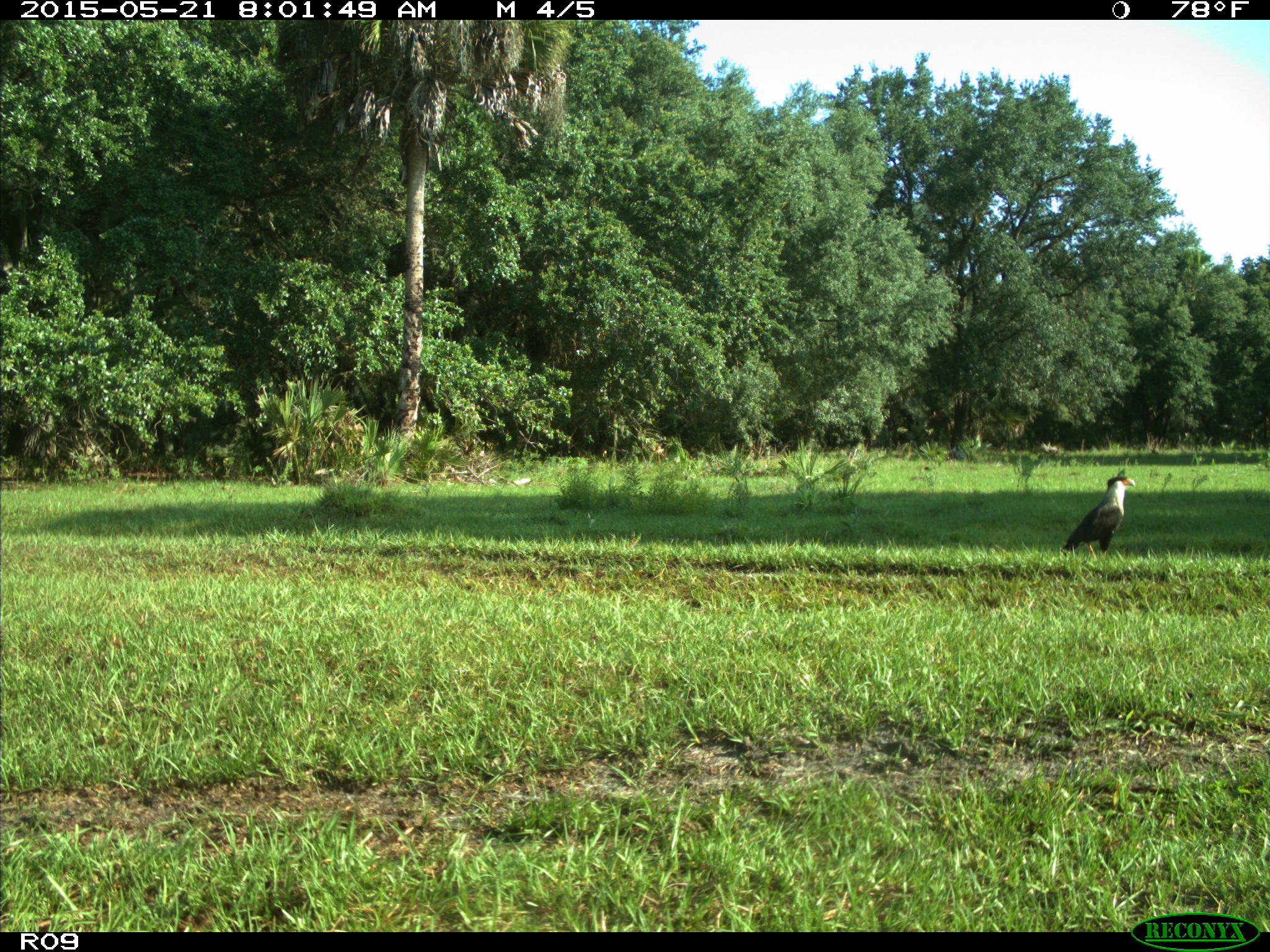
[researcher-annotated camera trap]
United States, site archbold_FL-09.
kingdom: Animalia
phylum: Chordata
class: Aves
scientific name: Aves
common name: birds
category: unidentified bird